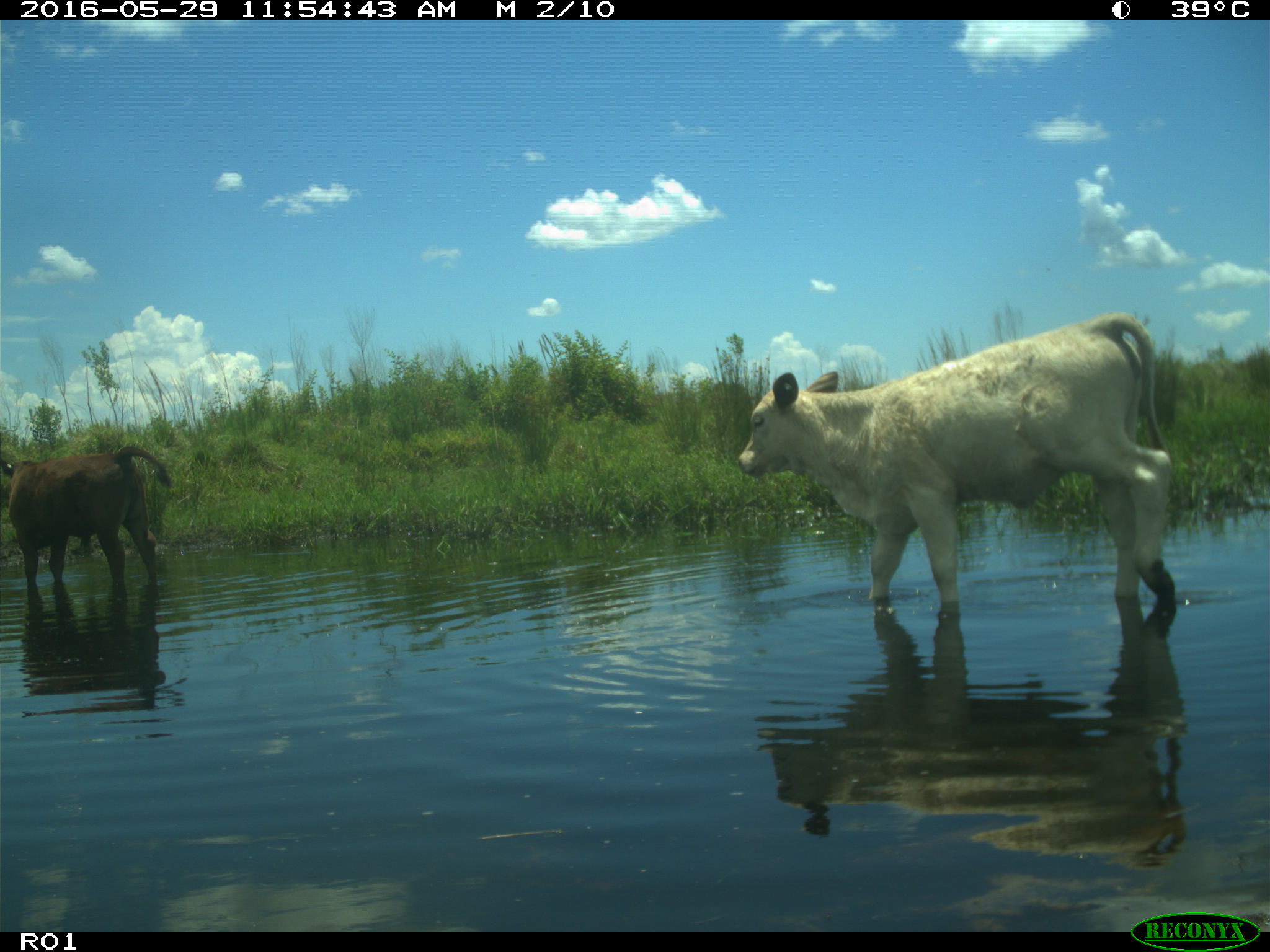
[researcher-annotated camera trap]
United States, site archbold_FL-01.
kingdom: Animalia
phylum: Chordata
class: Mammalia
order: Artiodactyla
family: Bovidae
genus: Bos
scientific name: Bos taurus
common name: domestic cow